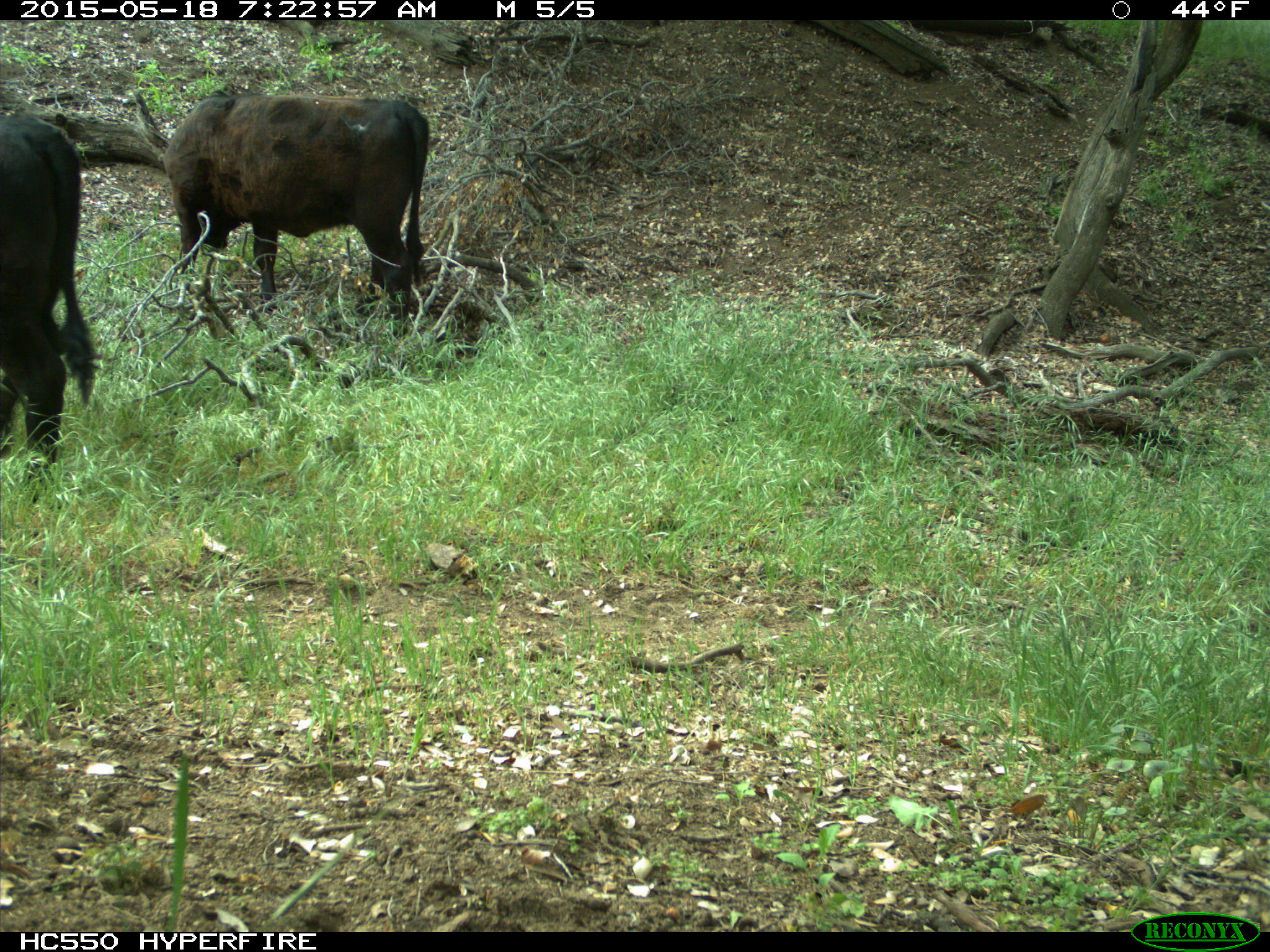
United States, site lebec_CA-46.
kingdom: Animalia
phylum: Chordata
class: Mammalia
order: Artiodactyla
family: Bovidae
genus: Bos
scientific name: Bos taurus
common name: domestic cow